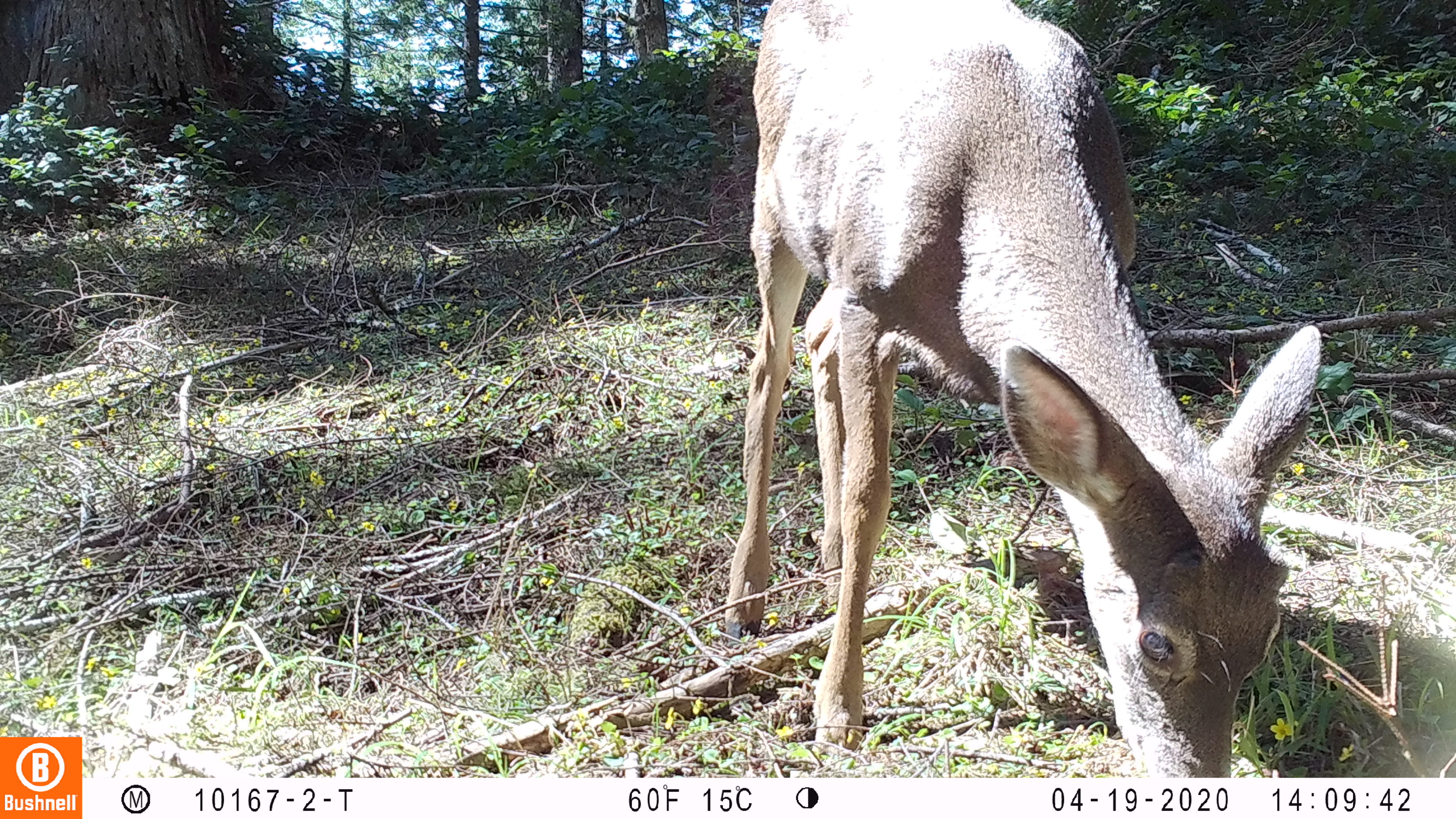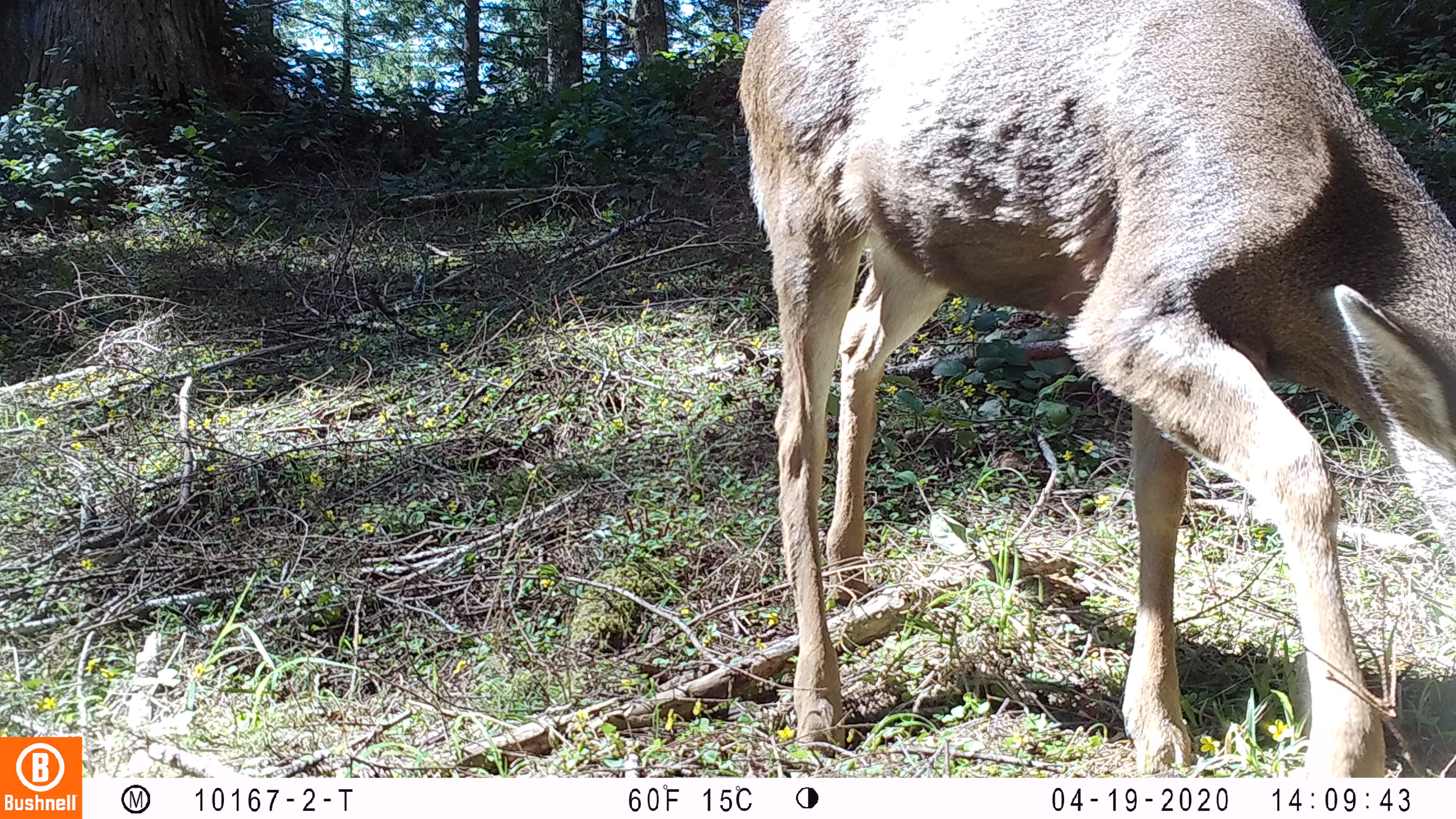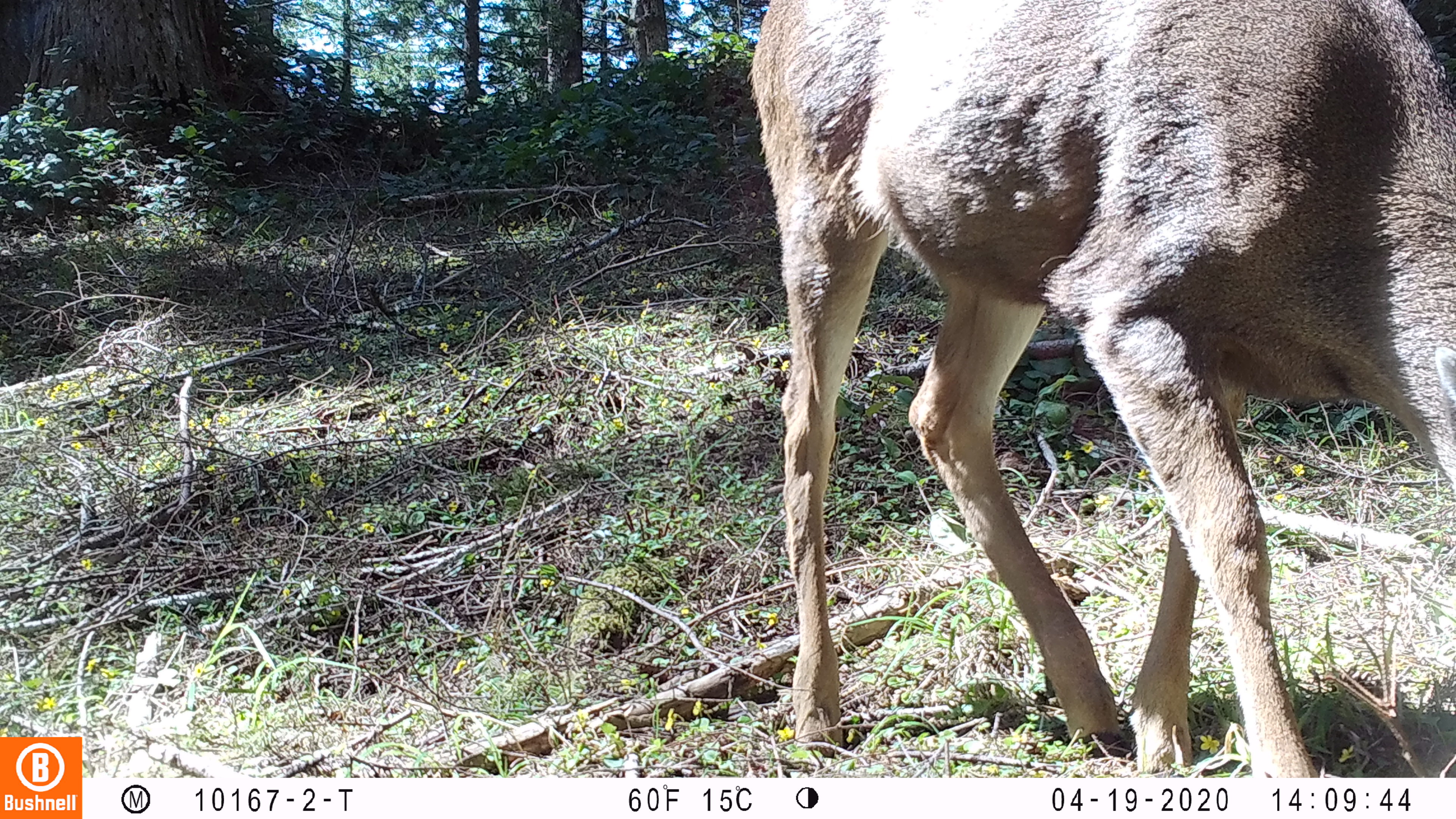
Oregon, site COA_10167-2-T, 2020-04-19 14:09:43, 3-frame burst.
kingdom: Animalia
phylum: Chordata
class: Mammalia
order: Artiodactyla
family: Cervidae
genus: Odocoileus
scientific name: Odocoileus hemionus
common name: black-tailed deer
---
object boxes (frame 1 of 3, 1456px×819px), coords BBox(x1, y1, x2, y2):
black-tailed deer: BBox(694, 0, 1327, 772)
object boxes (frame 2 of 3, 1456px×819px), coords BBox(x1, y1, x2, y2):
black-tailed deer: BBox(727, 2, 1447, 772)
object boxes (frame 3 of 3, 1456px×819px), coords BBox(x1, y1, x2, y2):
black-tailed deer: BBox(728, 1, 1447, 768)